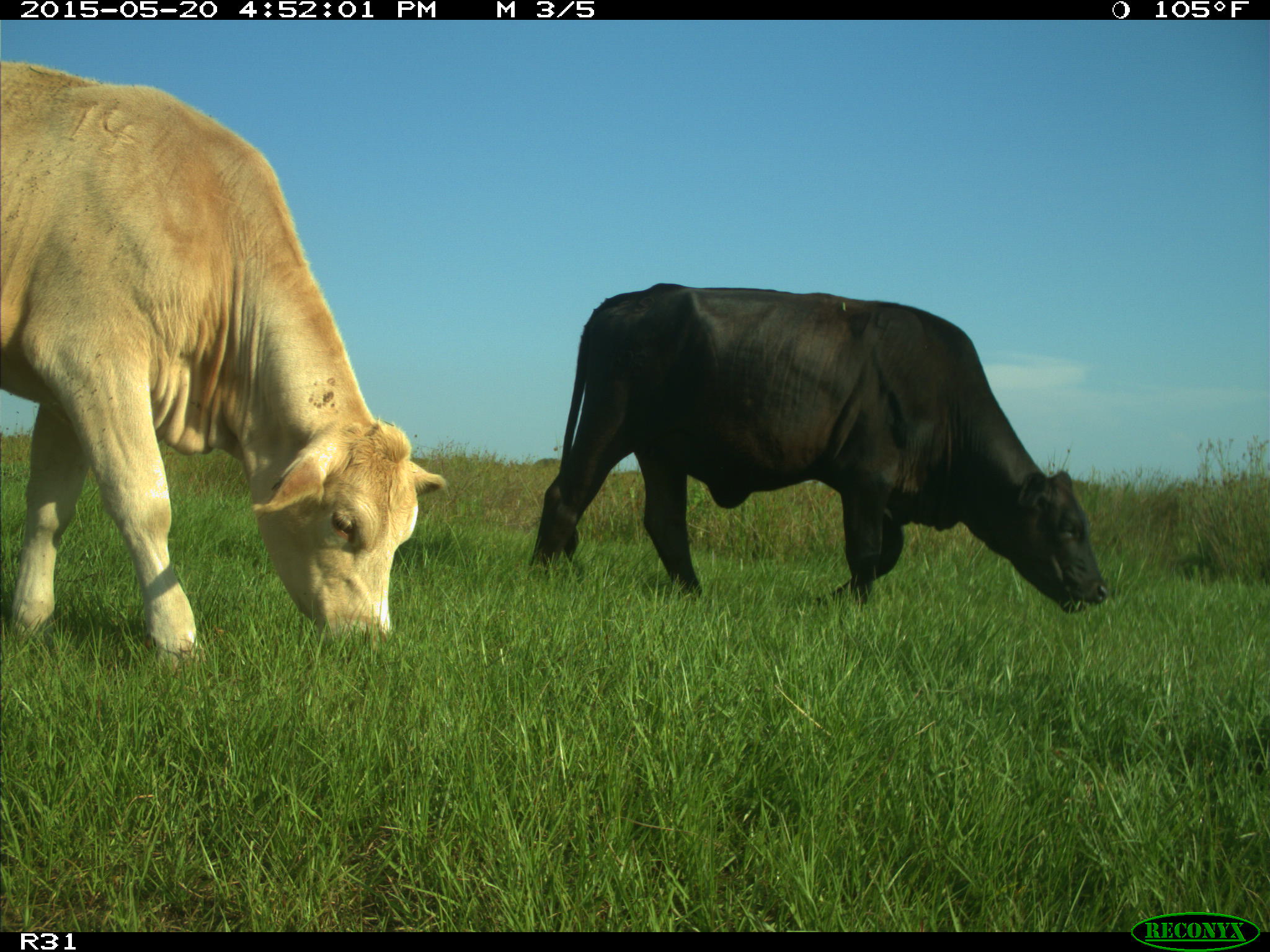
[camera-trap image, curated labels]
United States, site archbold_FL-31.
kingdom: Animalia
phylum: Chordata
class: Mammalia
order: Artiodactyla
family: Bovidae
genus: Bos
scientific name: Bos taurus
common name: domestic cow